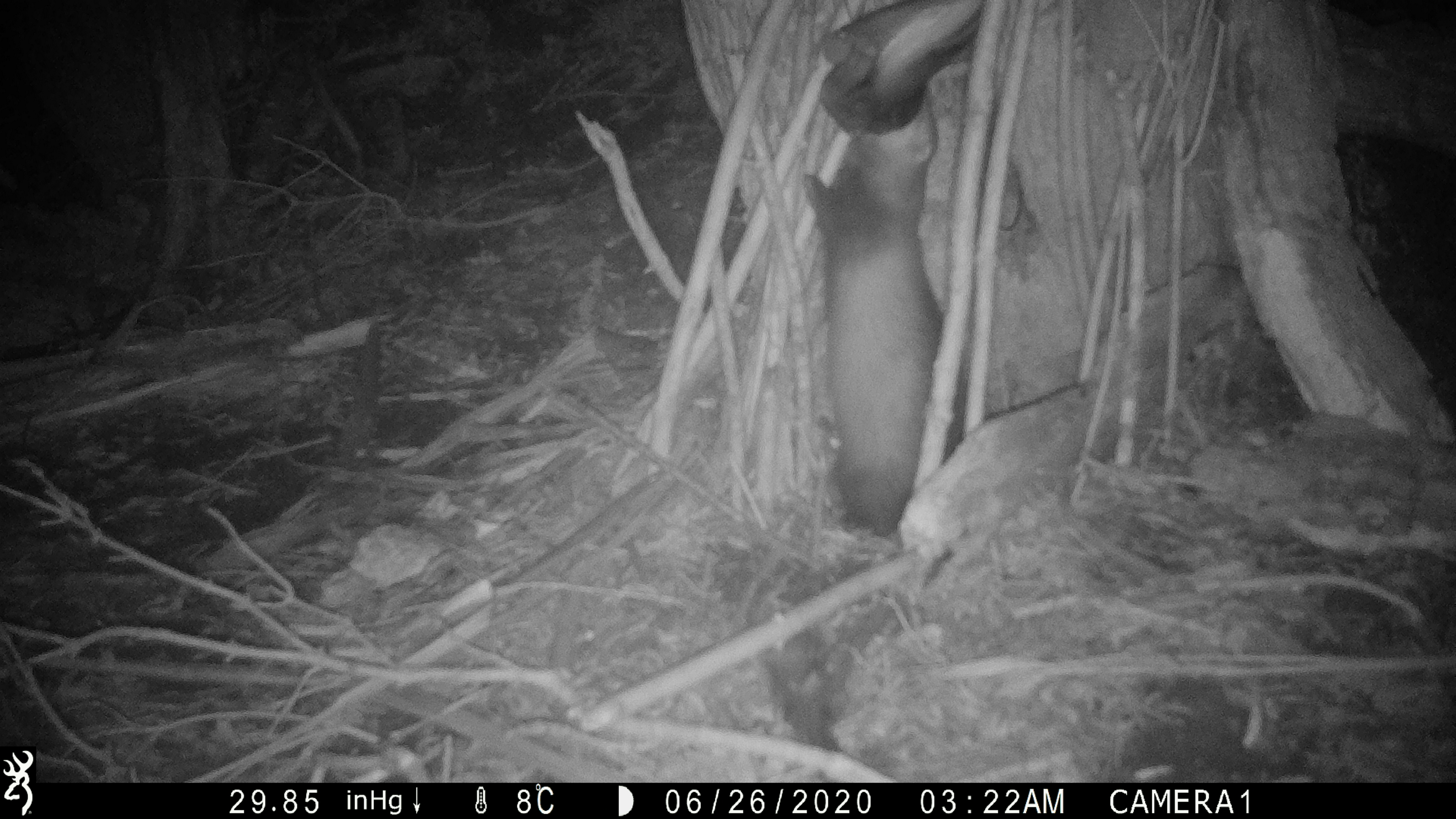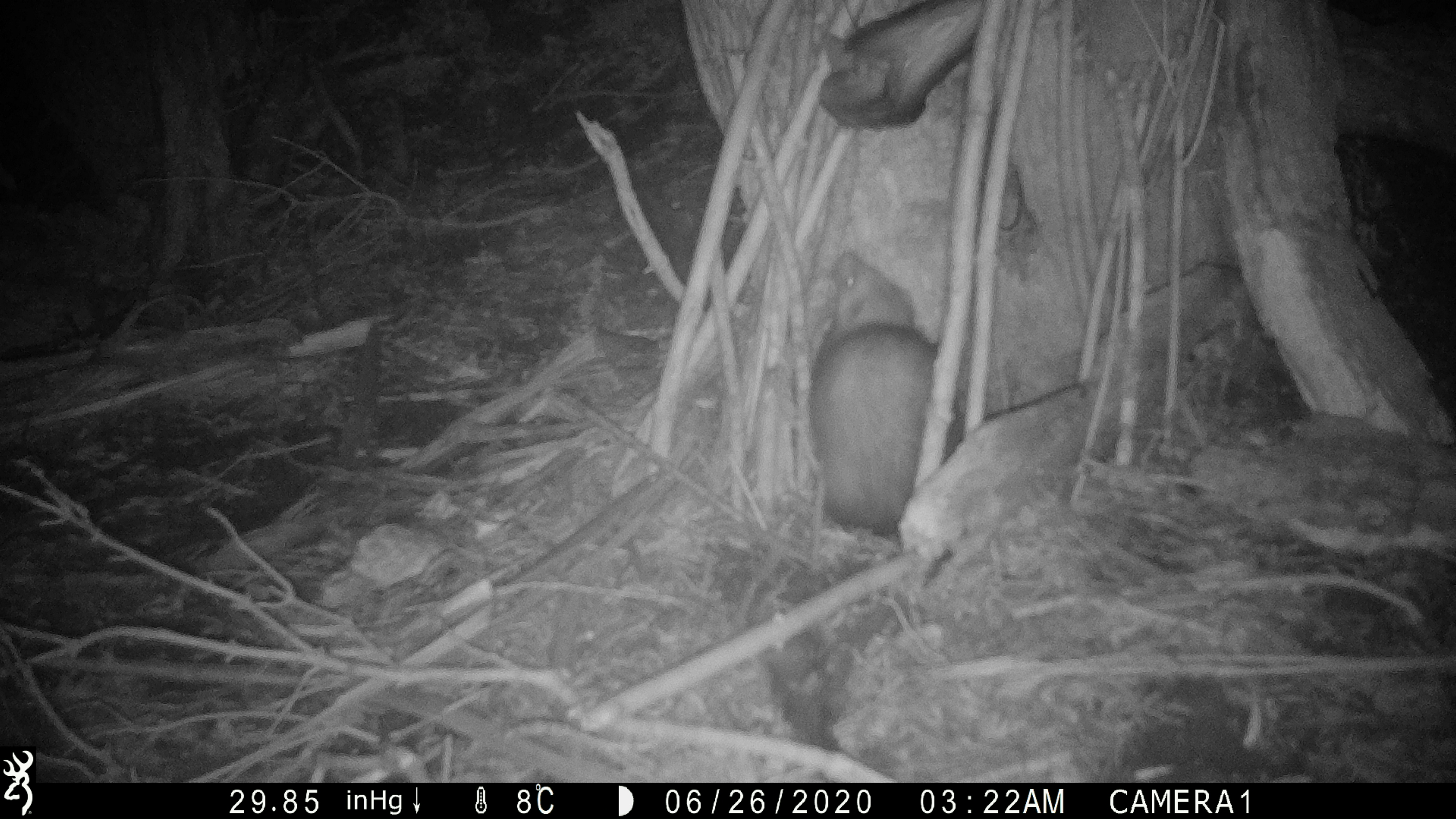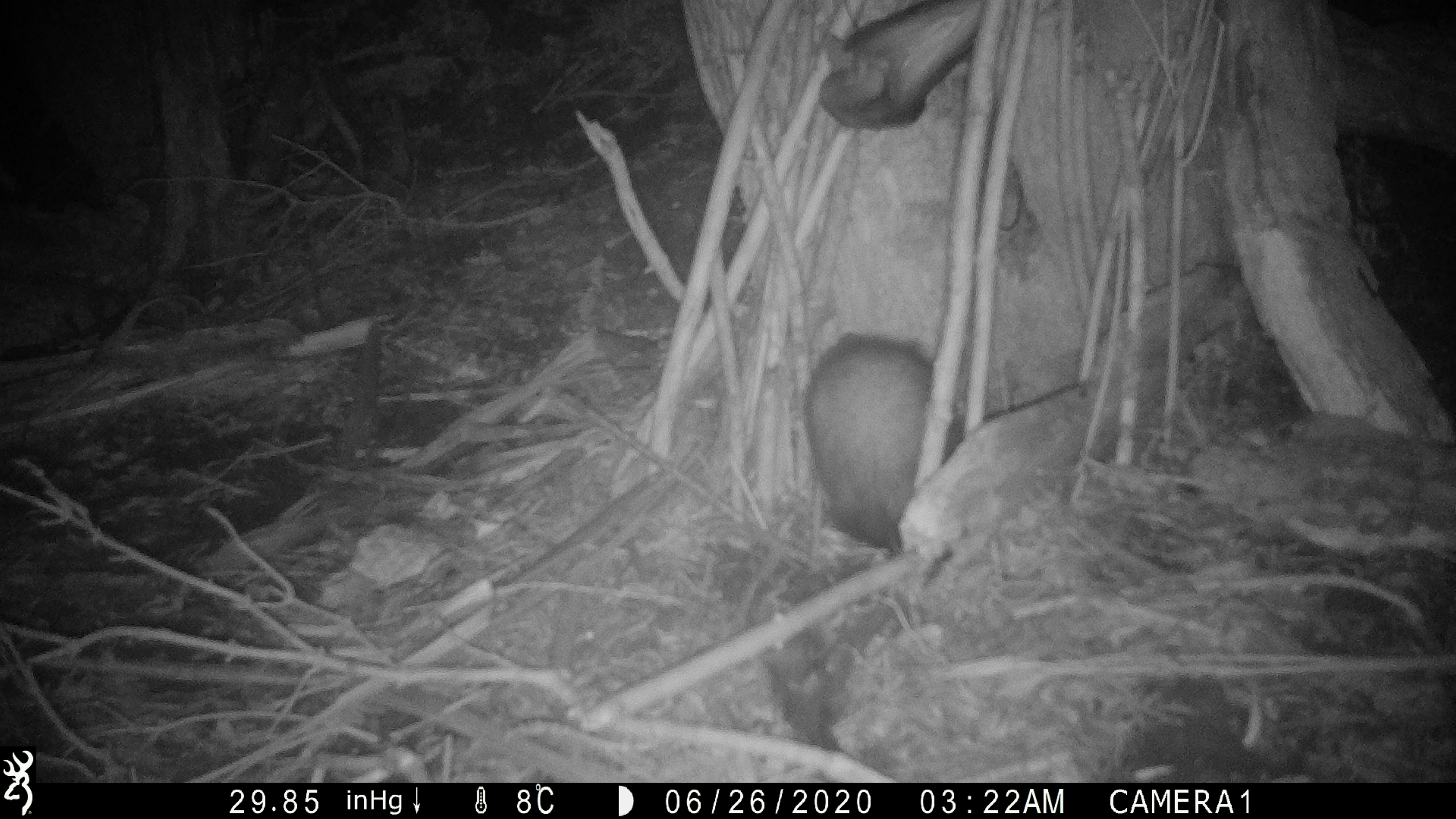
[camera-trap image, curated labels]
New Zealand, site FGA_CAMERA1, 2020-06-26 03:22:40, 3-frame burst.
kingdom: Animalia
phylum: Chordata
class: Mammalia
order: Carnivora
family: Mustelidae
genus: Mustela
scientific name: Mustela furo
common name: ferret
Ferret (Mustela furo).